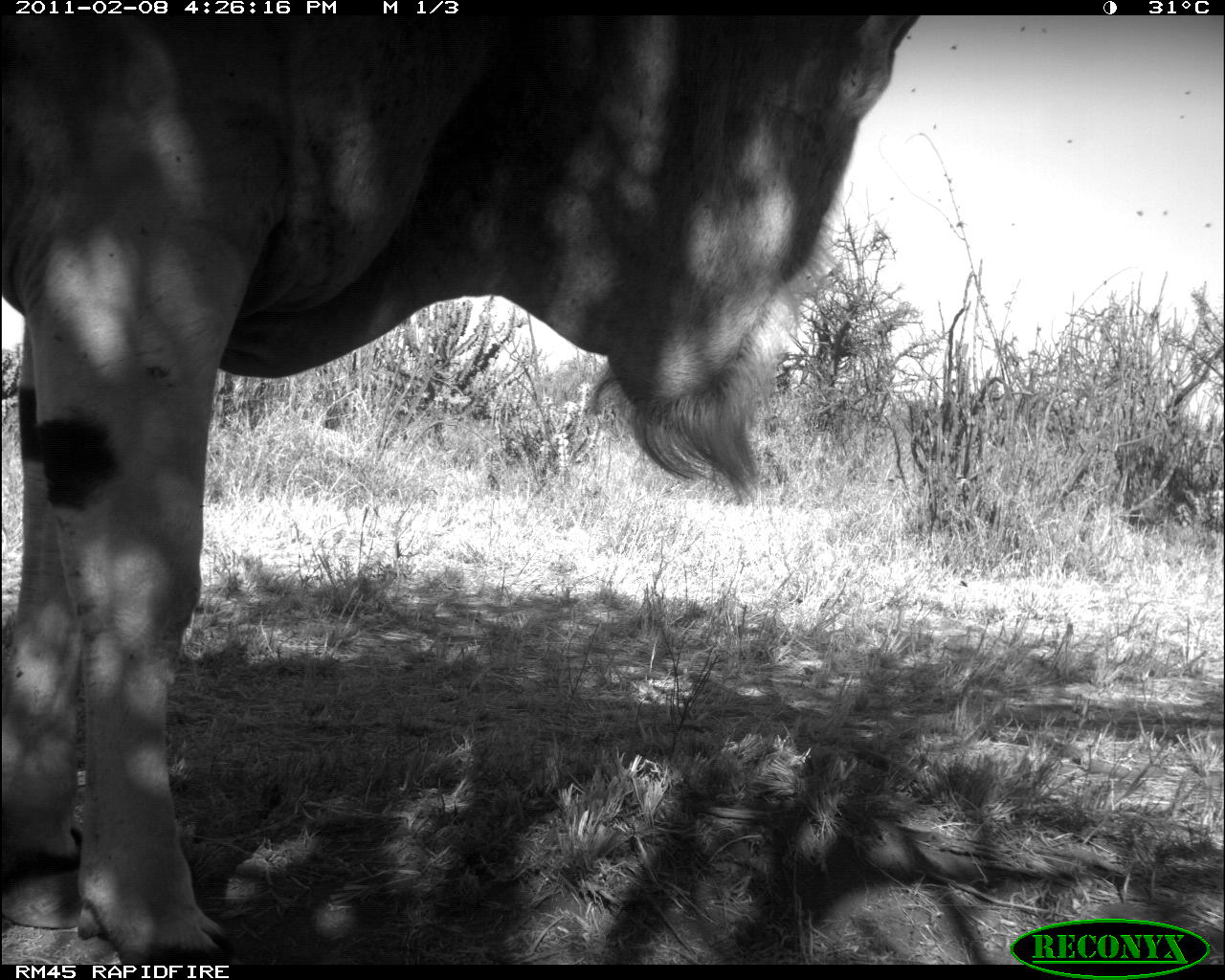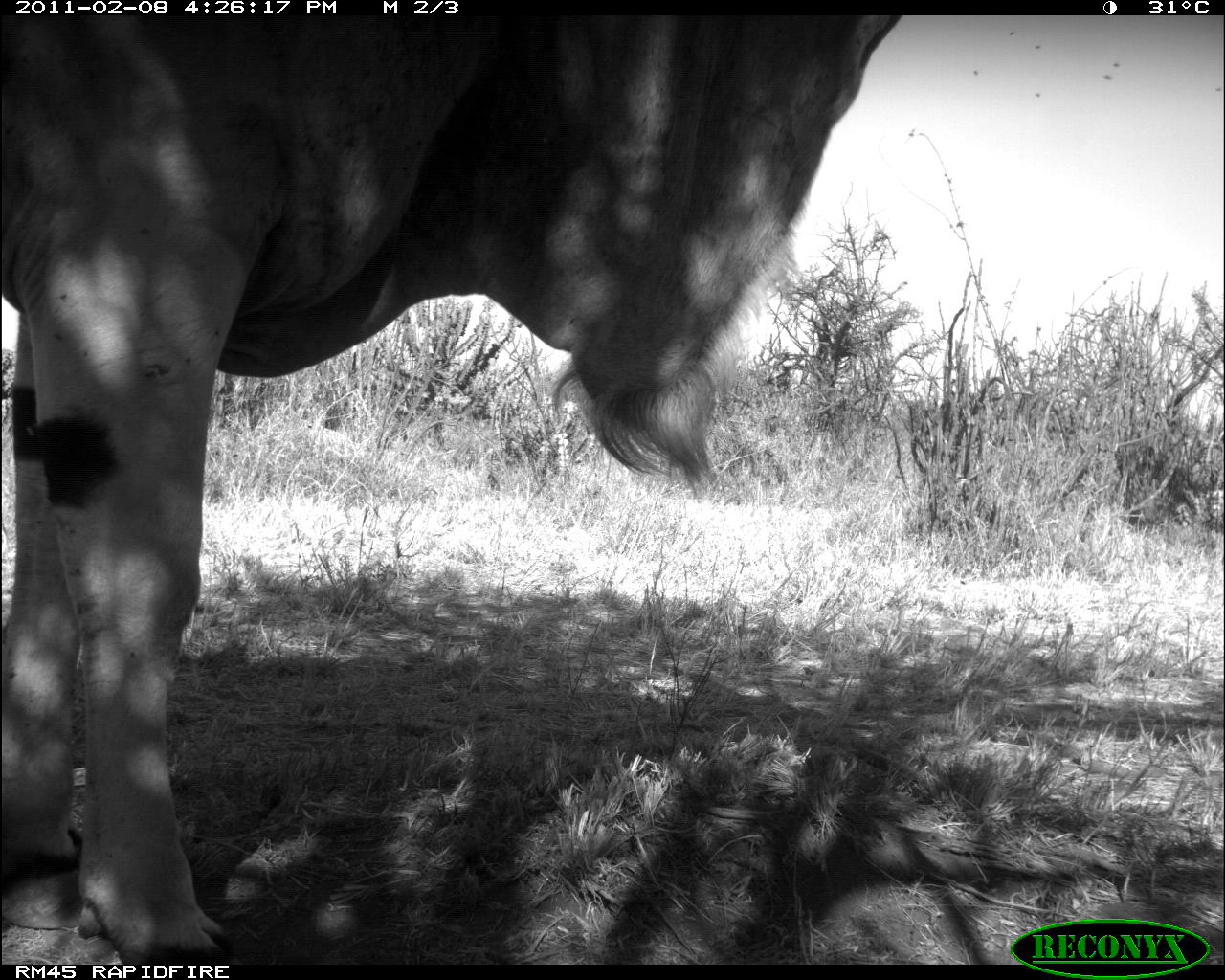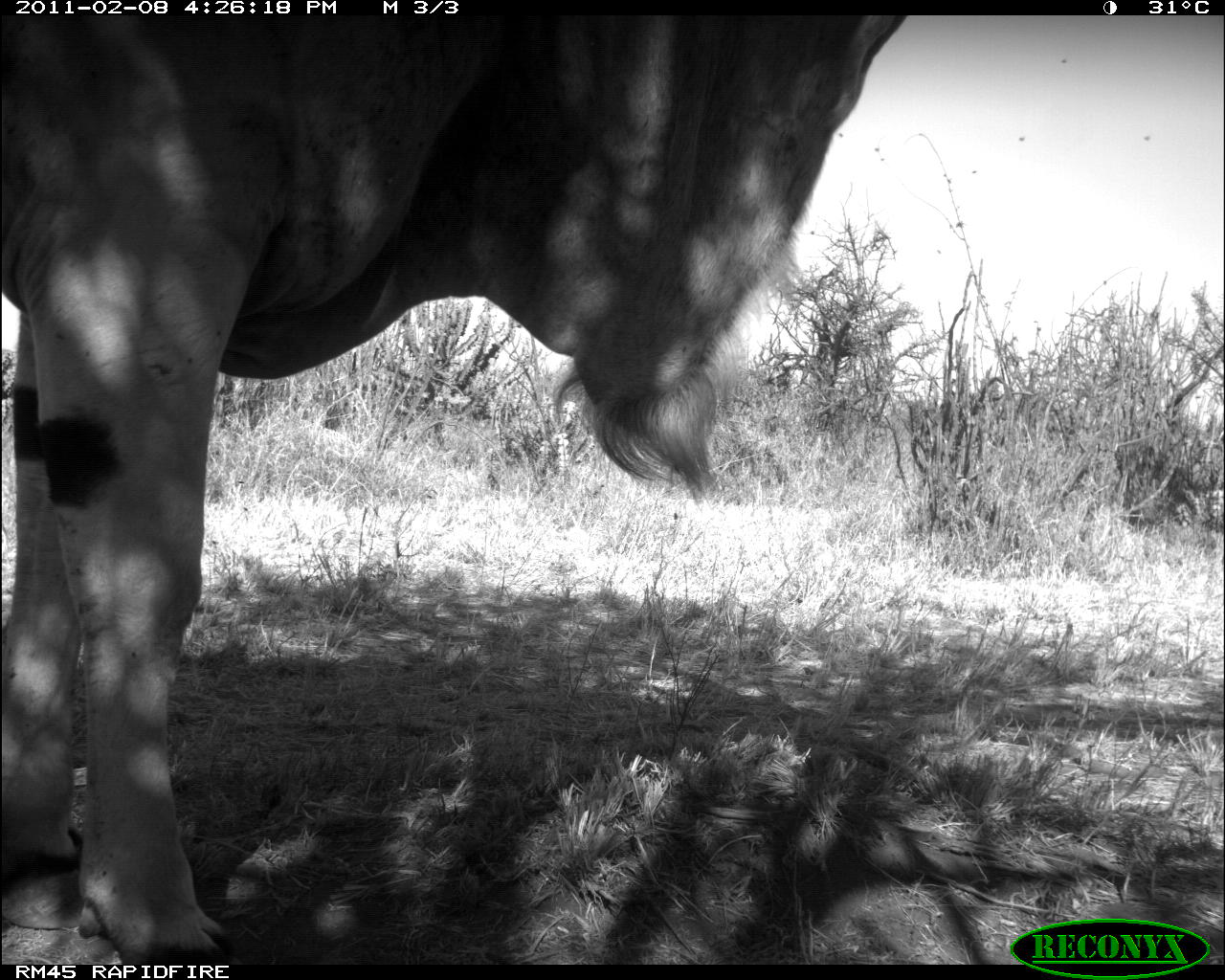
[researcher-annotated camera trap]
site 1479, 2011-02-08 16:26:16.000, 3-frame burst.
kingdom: Animalia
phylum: Chordata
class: Mammalia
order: Artiodactyla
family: Bovidae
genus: Madoqua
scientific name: Madoqua guentheri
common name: günther's dik-dik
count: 1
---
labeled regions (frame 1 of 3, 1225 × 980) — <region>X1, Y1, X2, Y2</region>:
madoqua guentheri: <region>2, 13, 924, 967</region>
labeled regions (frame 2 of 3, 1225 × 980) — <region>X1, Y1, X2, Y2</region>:
madoqua guentheri: <region>0, 15, 907, 966</region>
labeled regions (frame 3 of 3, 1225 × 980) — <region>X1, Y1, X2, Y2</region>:
madoqua guentheri: <region>2, 15, 907, 965</region>